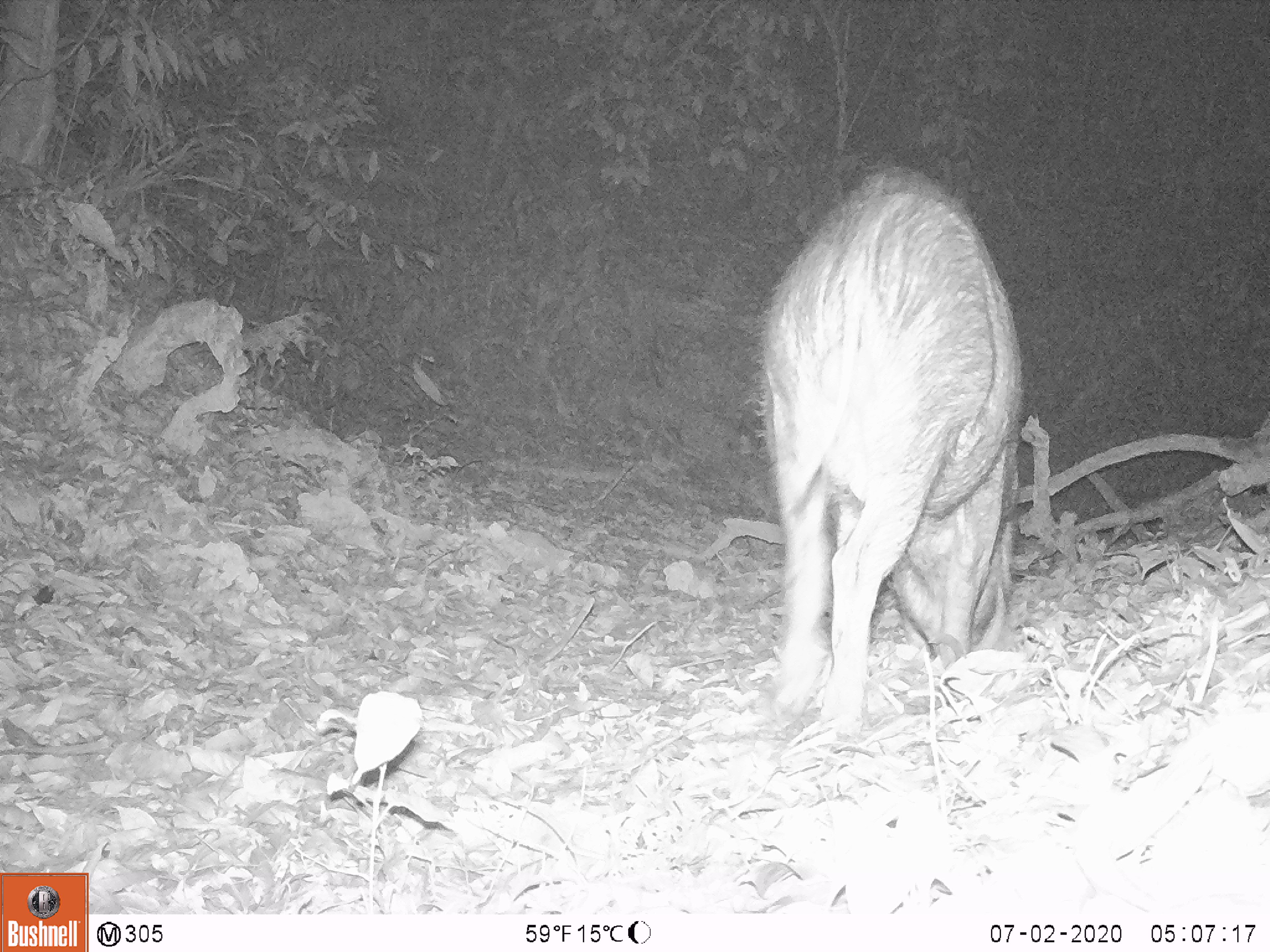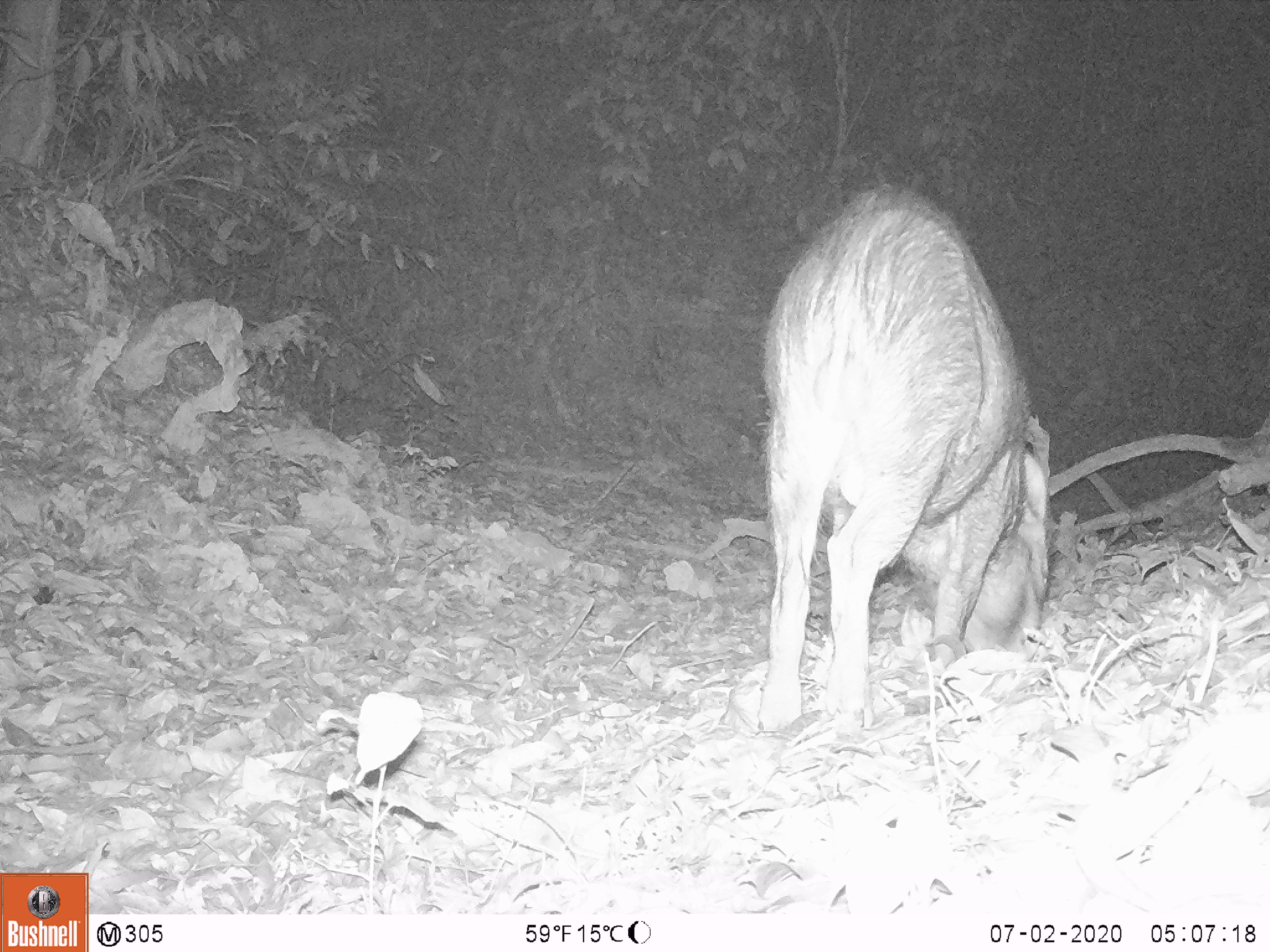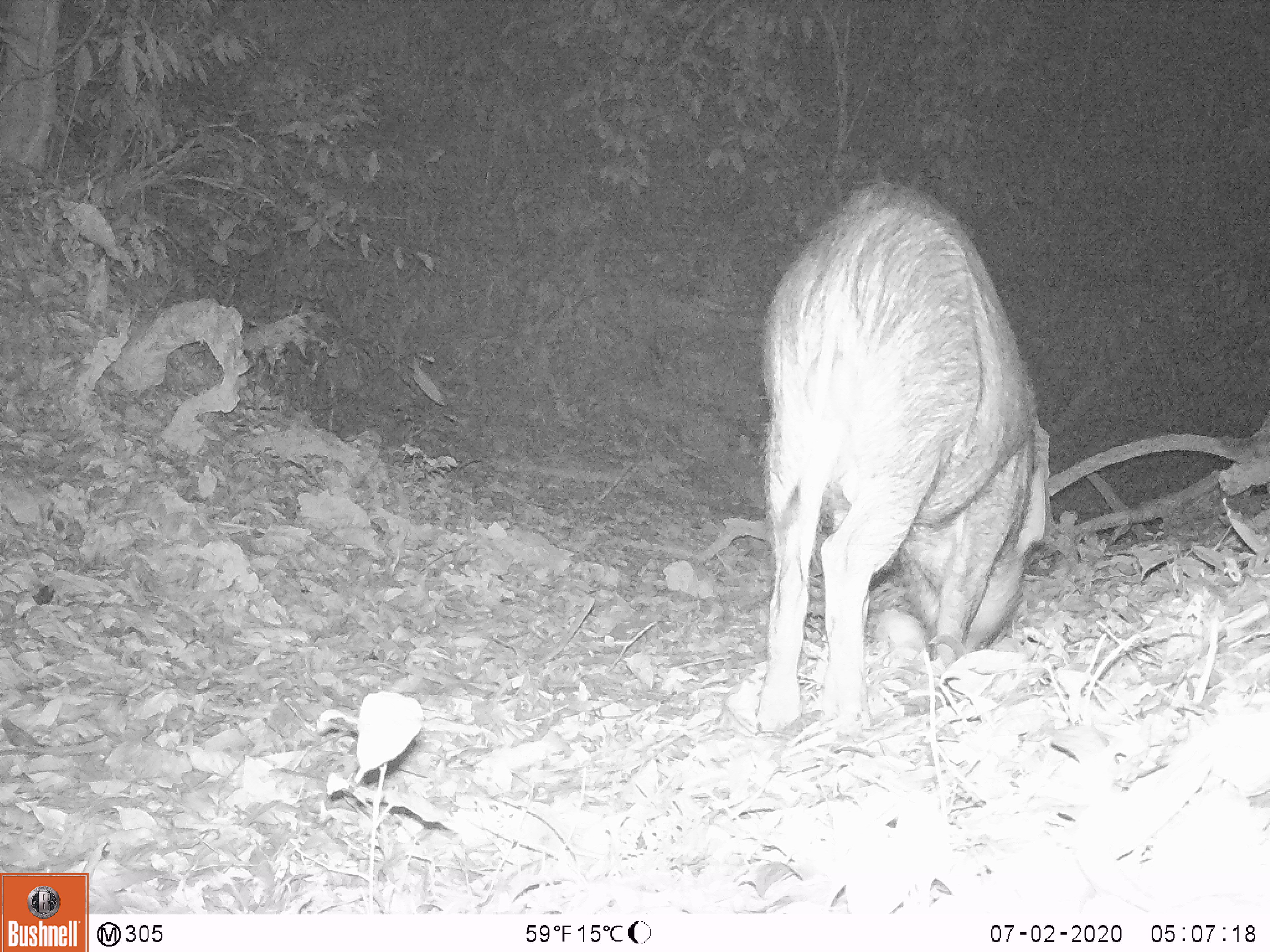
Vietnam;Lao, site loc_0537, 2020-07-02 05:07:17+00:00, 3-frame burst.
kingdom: Animalia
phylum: Chordata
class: Mammalia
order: Artiodactyla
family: Suidae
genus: Sus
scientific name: Sus scrofa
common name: eurasian wild pig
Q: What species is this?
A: Eurasian wild pig (Sus scrofa).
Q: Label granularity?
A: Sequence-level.